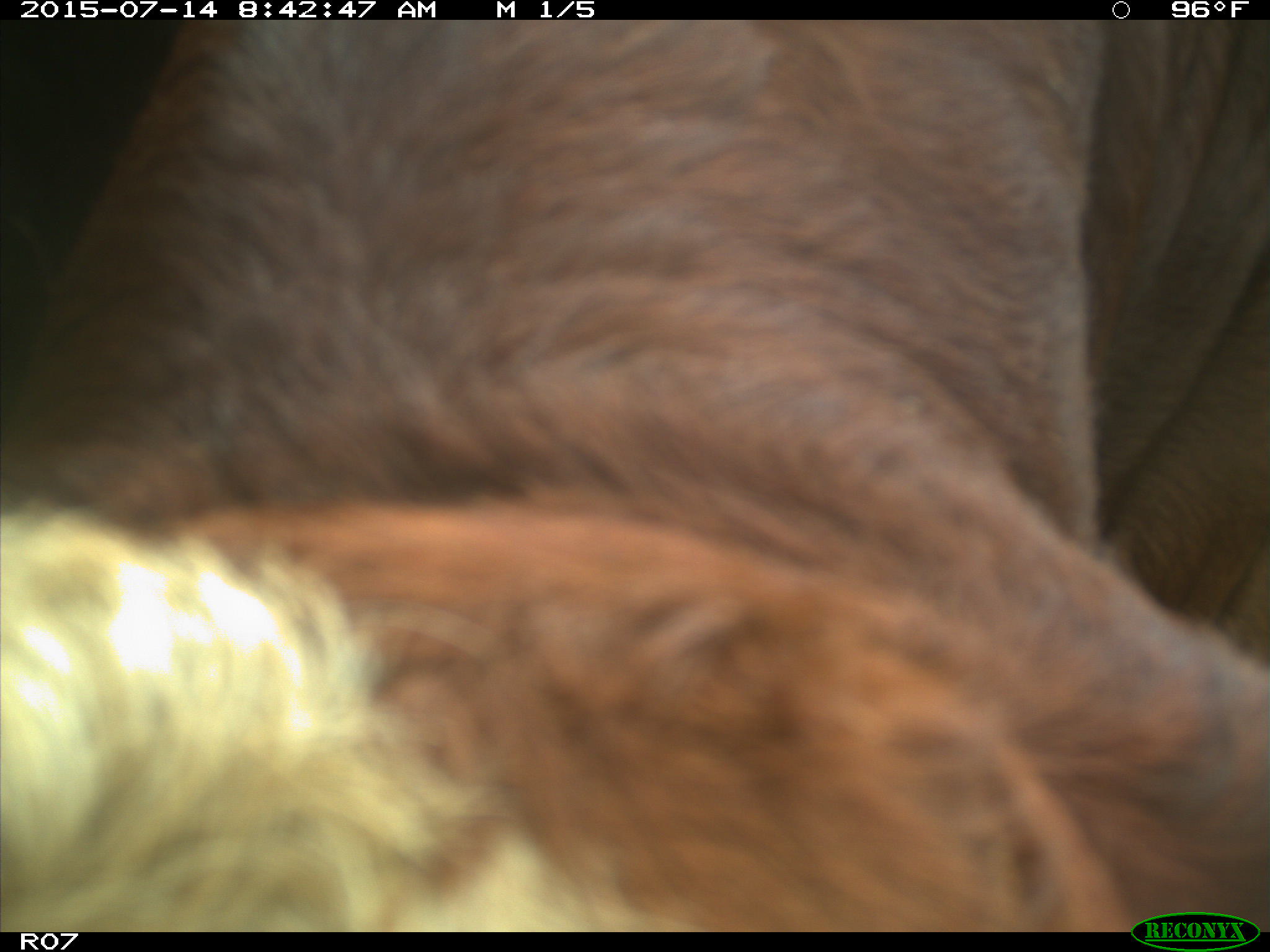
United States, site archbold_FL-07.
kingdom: Animalia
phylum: Chordata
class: Mammalia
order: Artiodactyla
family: Bovidae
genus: Bos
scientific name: Bos taurus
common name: domestic cow